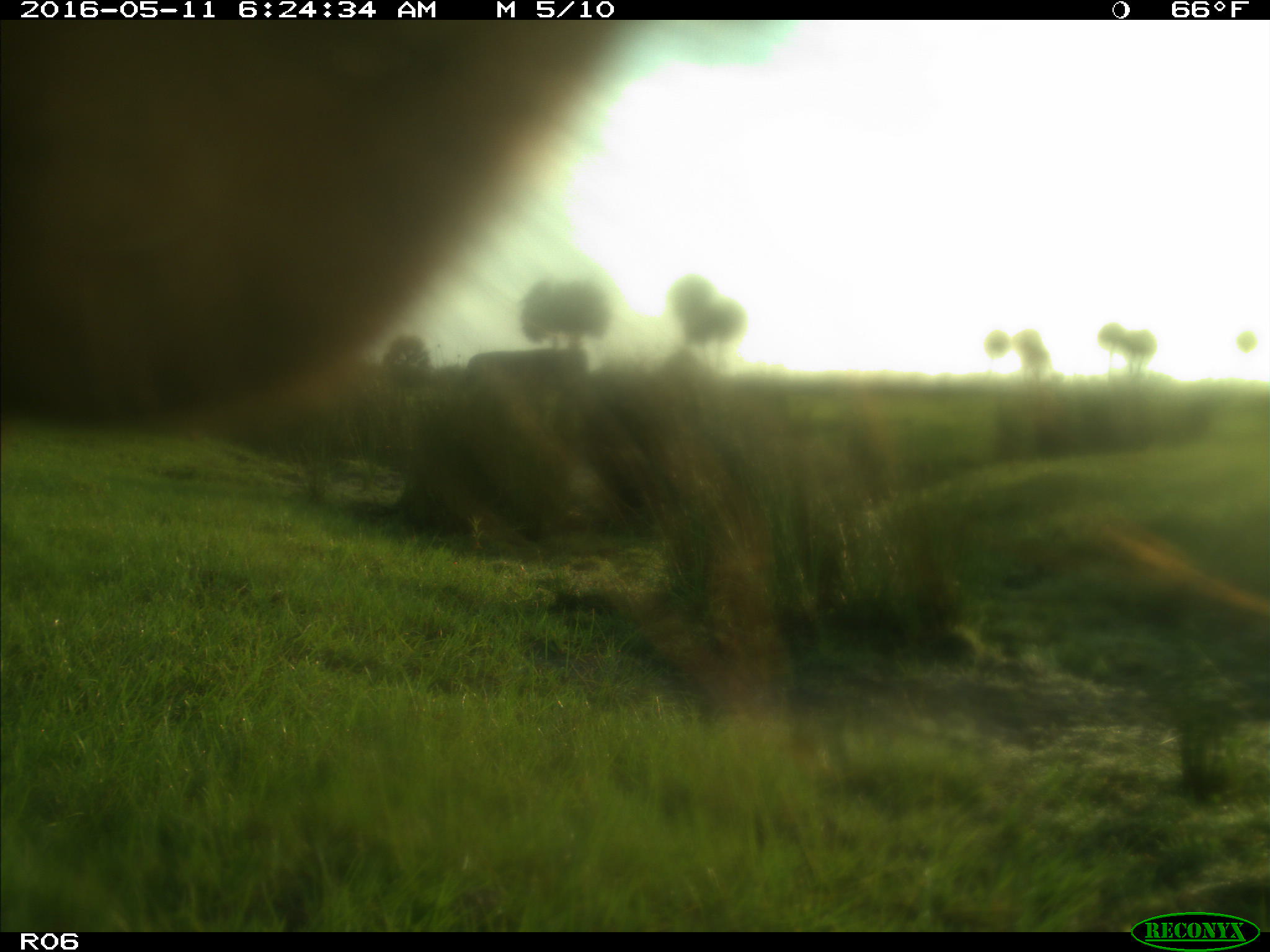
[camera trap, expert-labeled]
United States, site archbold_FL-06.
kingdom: Animalia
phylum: Chordata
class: Mammalia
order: Artiodactyla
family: Bovidae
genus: Bos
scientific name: Bos taurus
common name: domestic cow